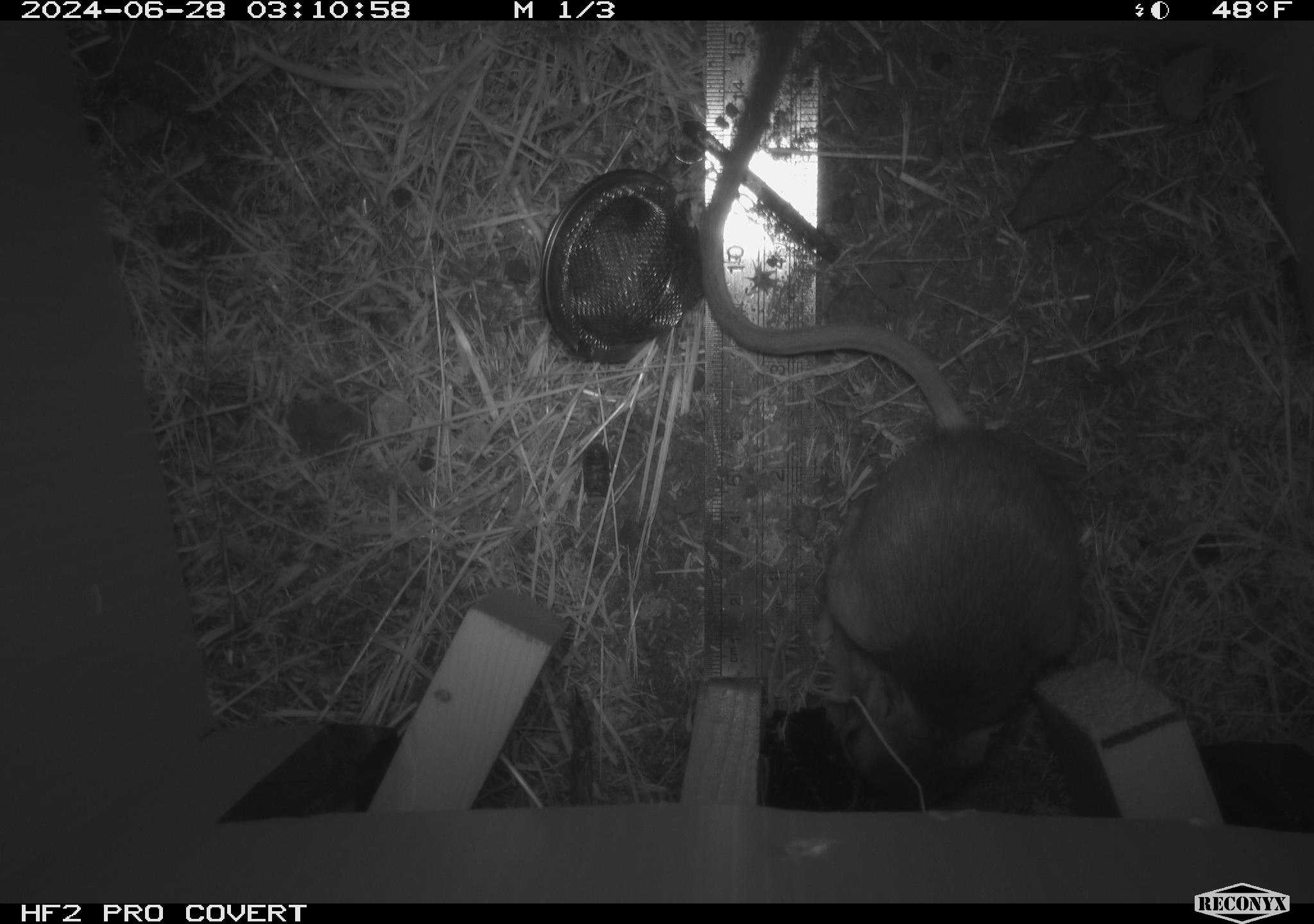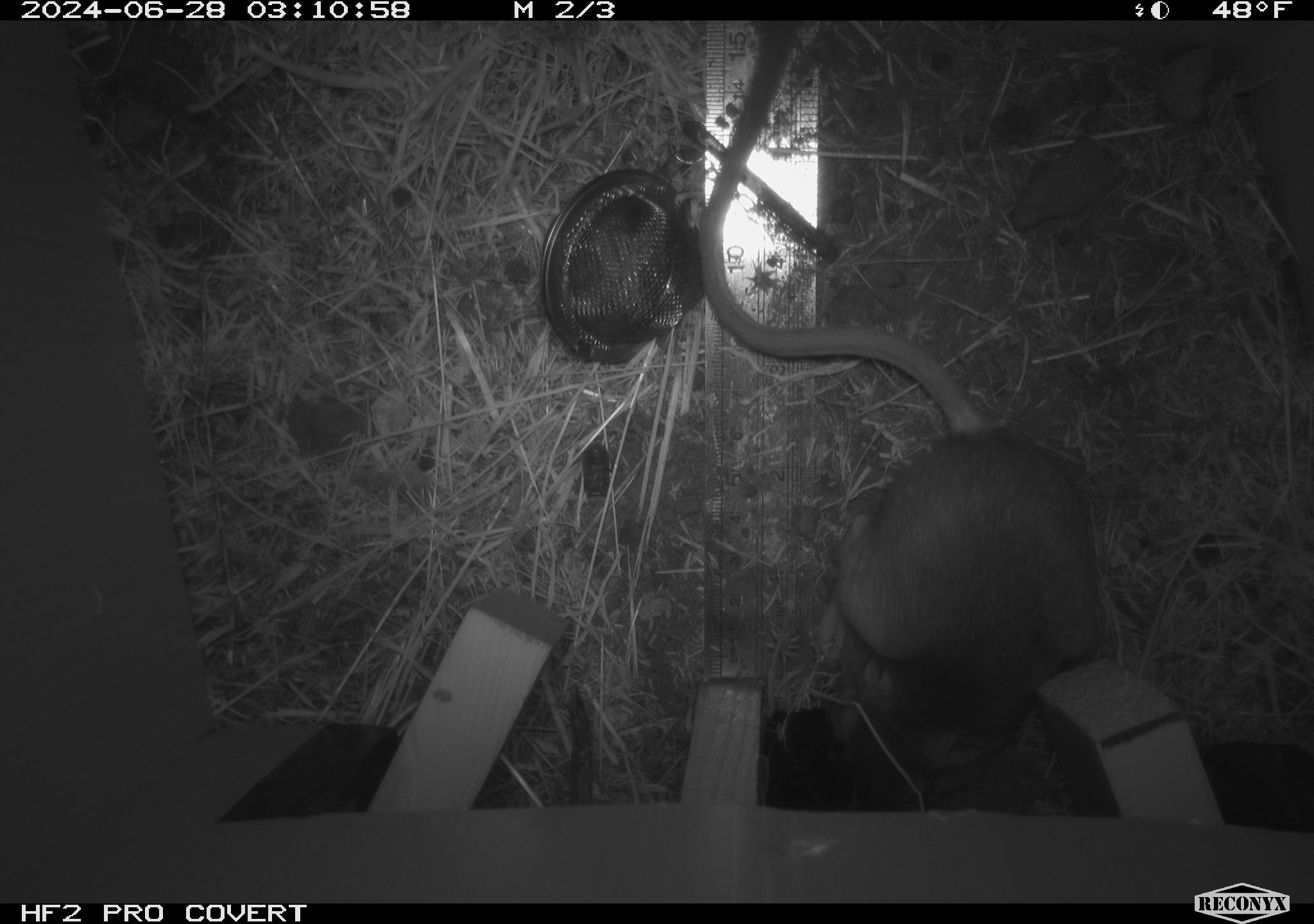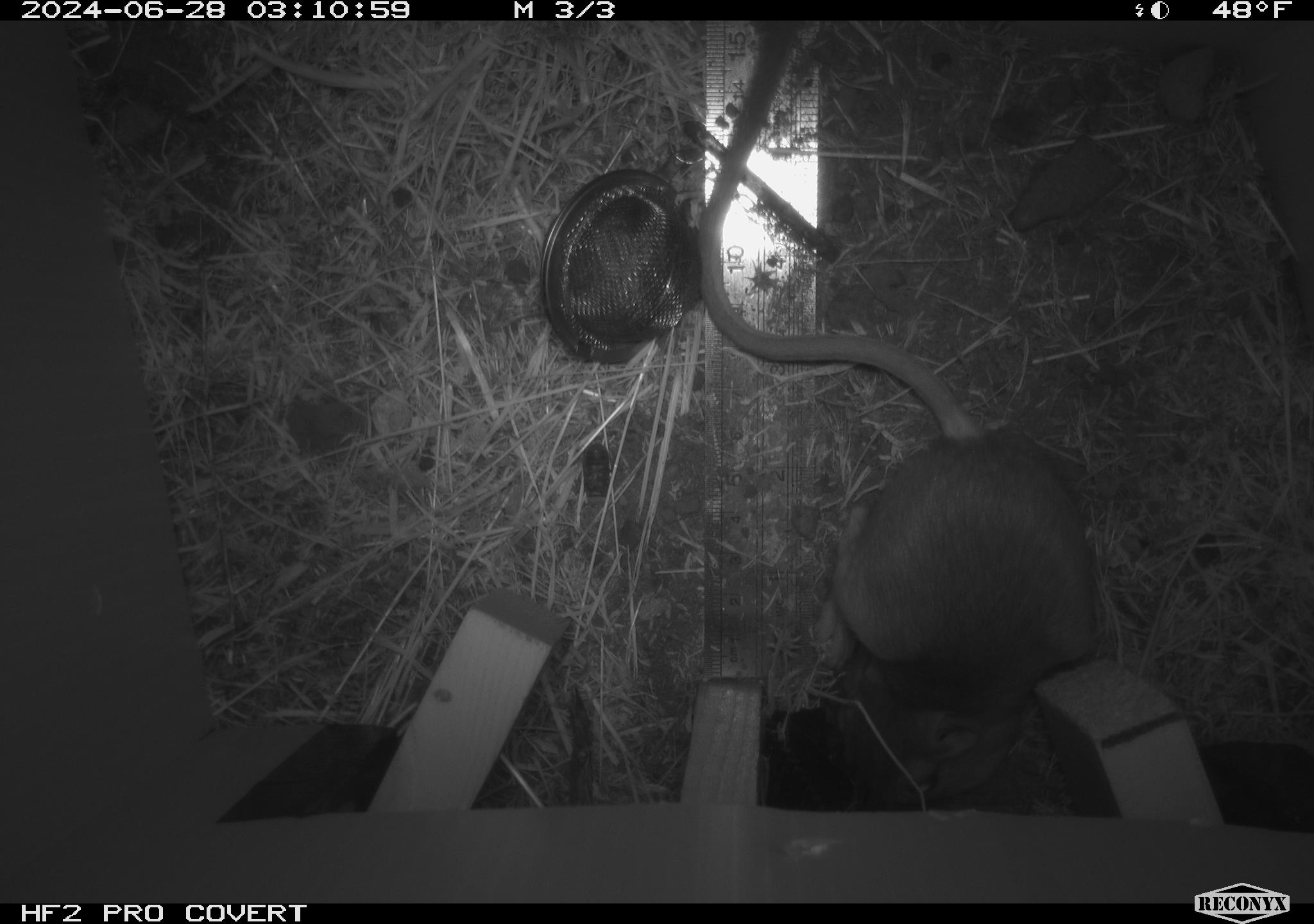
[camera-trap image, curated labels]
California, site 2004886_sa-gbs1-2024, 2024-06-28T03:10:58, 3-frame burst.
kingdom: Animalia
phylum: Chordata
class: Mammalia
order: Rodentia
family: Heteromyidae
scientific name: Heteromyidae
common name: kangaroo rats and pocket mice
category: heteromyidae family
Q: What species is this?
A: Heteromyidae family (kangaroo rats and pocket mice) (Heteromyidae).